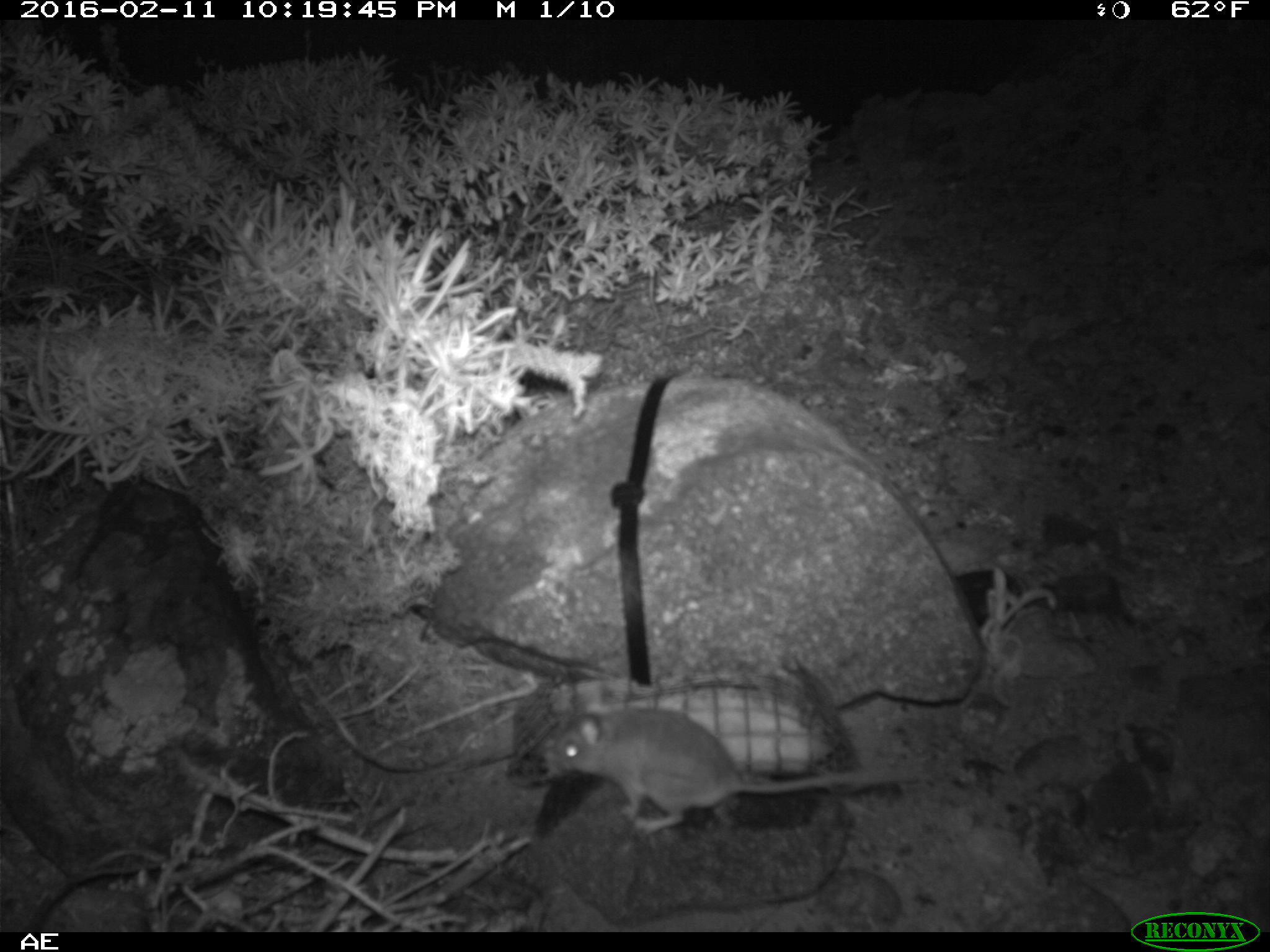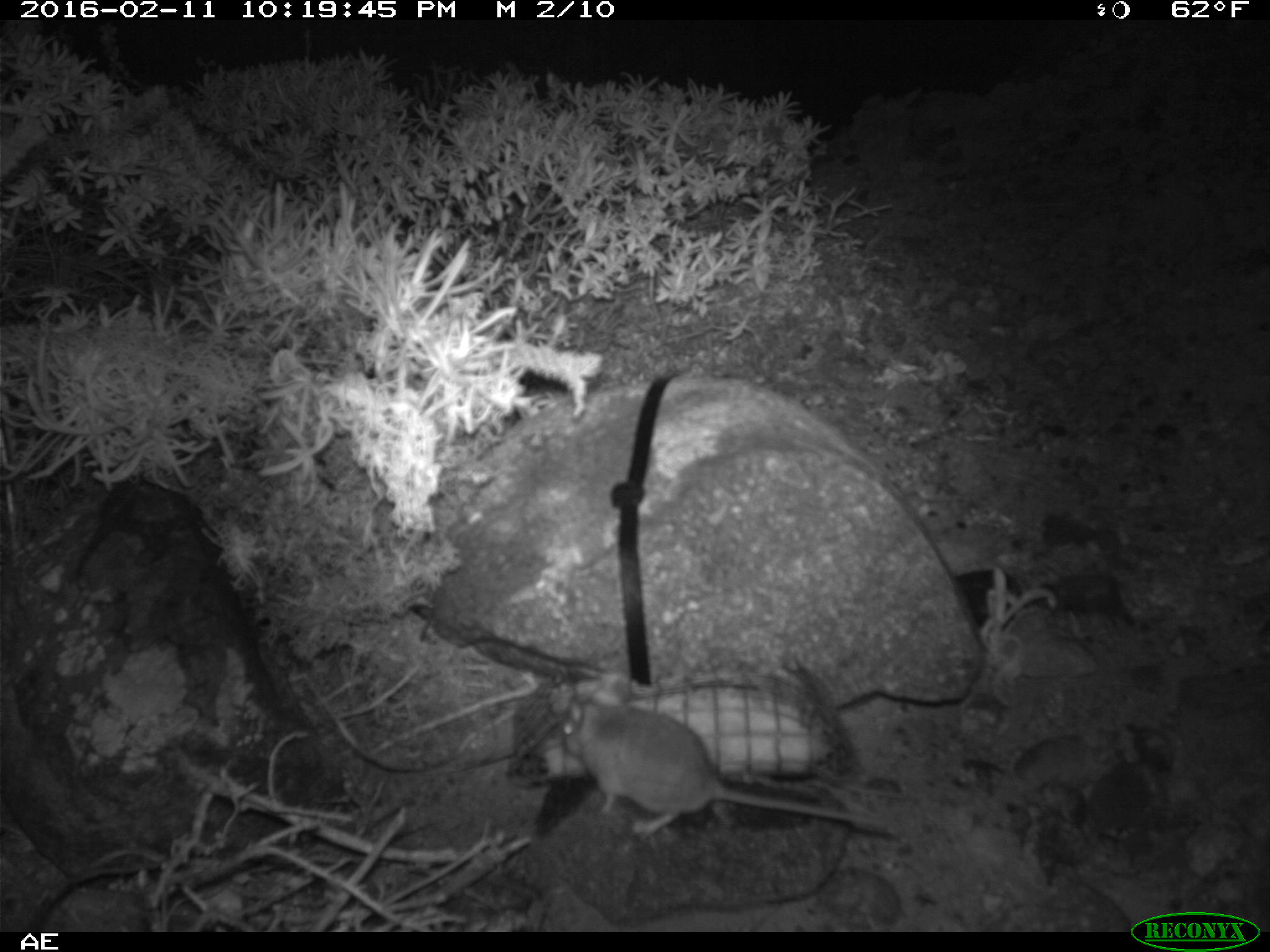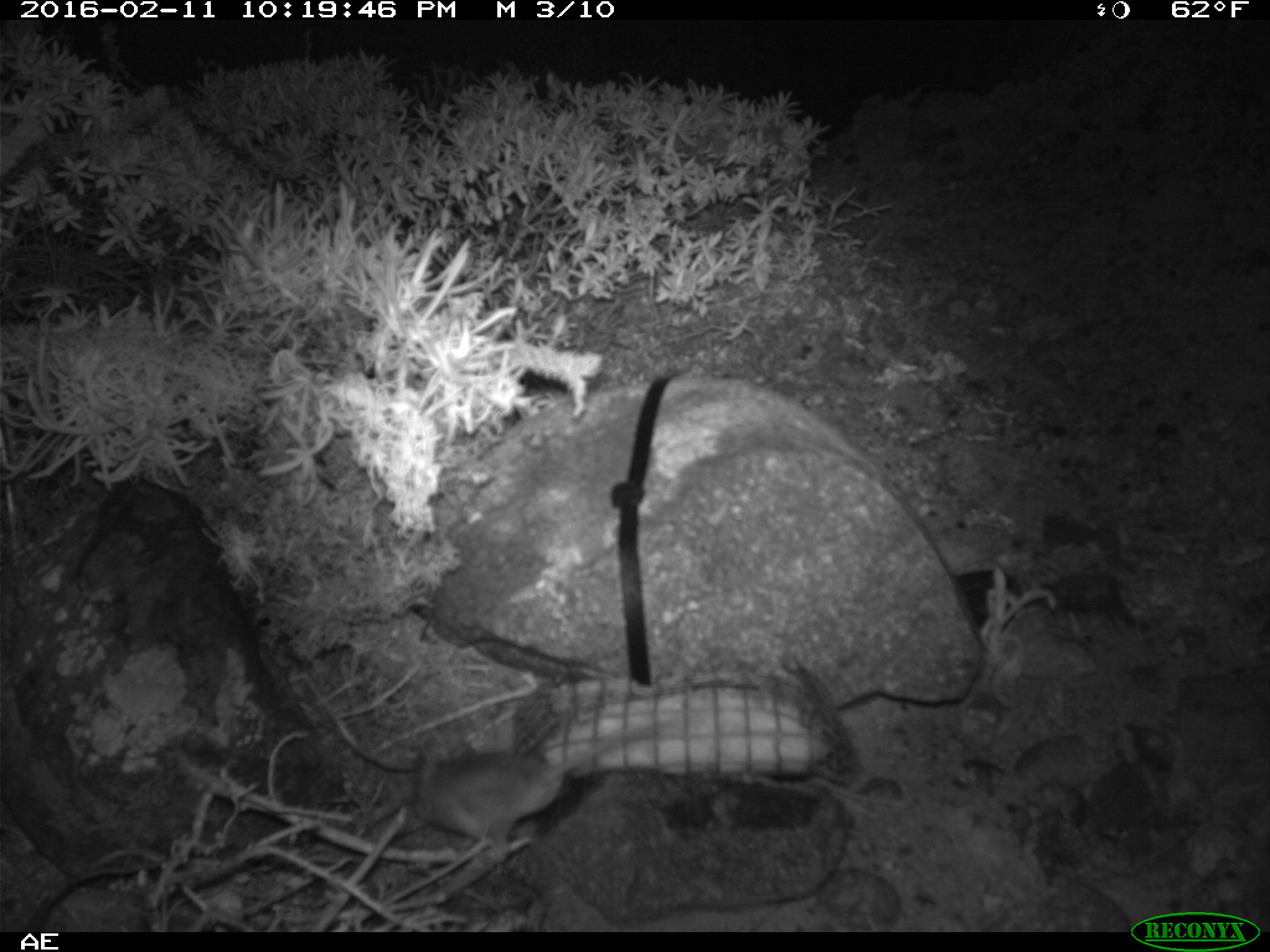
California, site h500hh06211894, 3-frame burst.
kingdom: Animalia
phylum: Chordata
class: Mammalia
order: Rodentia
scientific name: Rodentia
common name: rodent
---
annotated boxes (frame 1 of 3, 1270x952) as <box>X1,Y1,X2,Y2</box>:
rodent: <box>552,694,909,832</box>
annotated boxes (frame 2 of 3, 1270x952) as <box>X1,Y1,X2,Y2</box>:
rodent: <box>557,673,905,845</box>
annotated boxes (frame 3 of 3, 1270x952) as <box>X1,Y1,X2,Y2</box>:
rodent: <box>415,718,665,842</box>